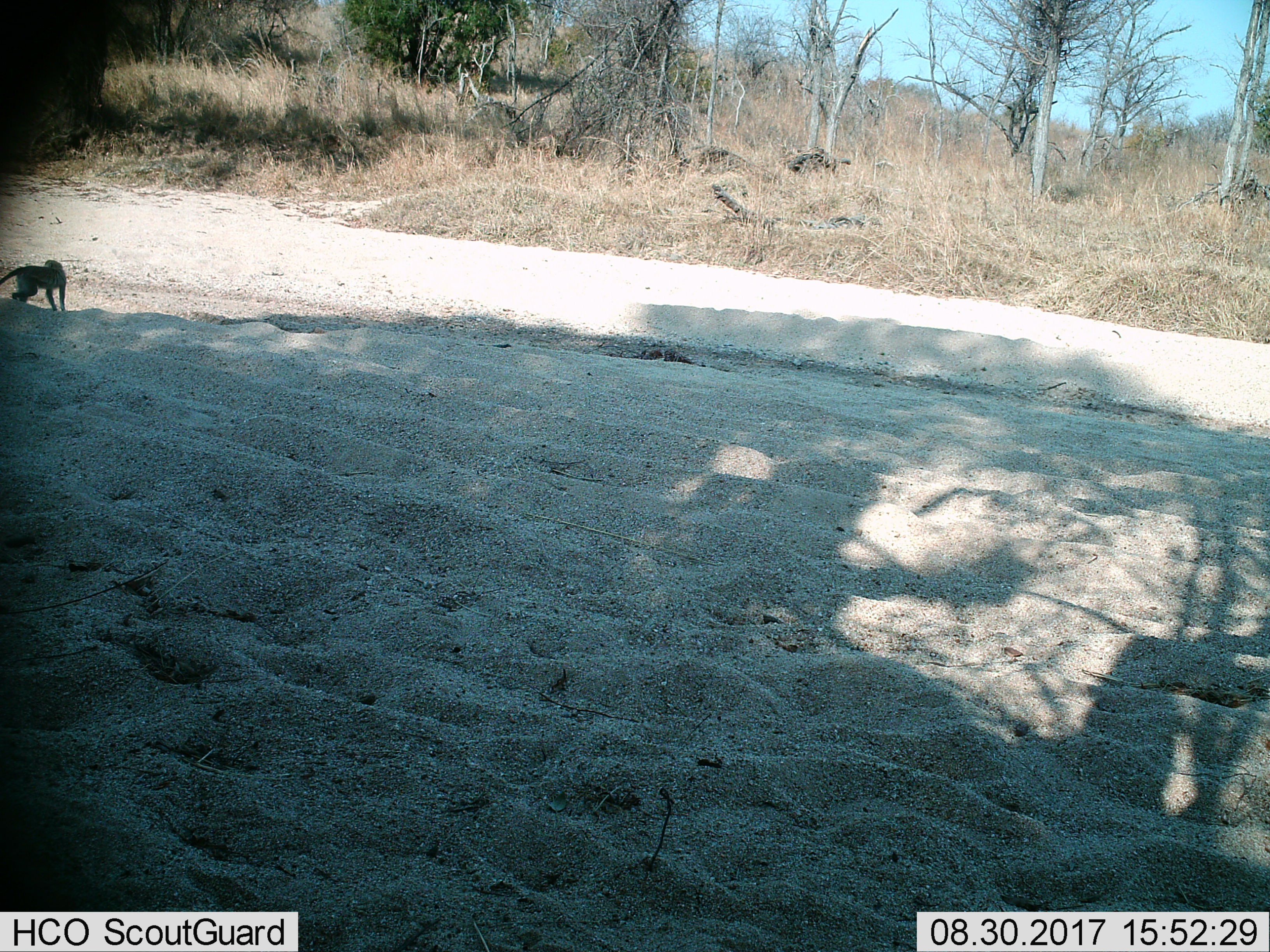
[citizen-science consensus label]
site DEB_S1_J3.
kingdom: Animalia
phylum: Chordata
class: Mammalia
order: Primates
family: Cercopithecidae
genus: Chlorocebus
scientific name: Chlorocebus pygerythrus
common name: vervet monkey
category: monkeyvervet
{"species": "monkeyvervet (vervet monkey) (Chlorocebus pygerythrus)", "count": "1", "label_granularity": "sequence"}